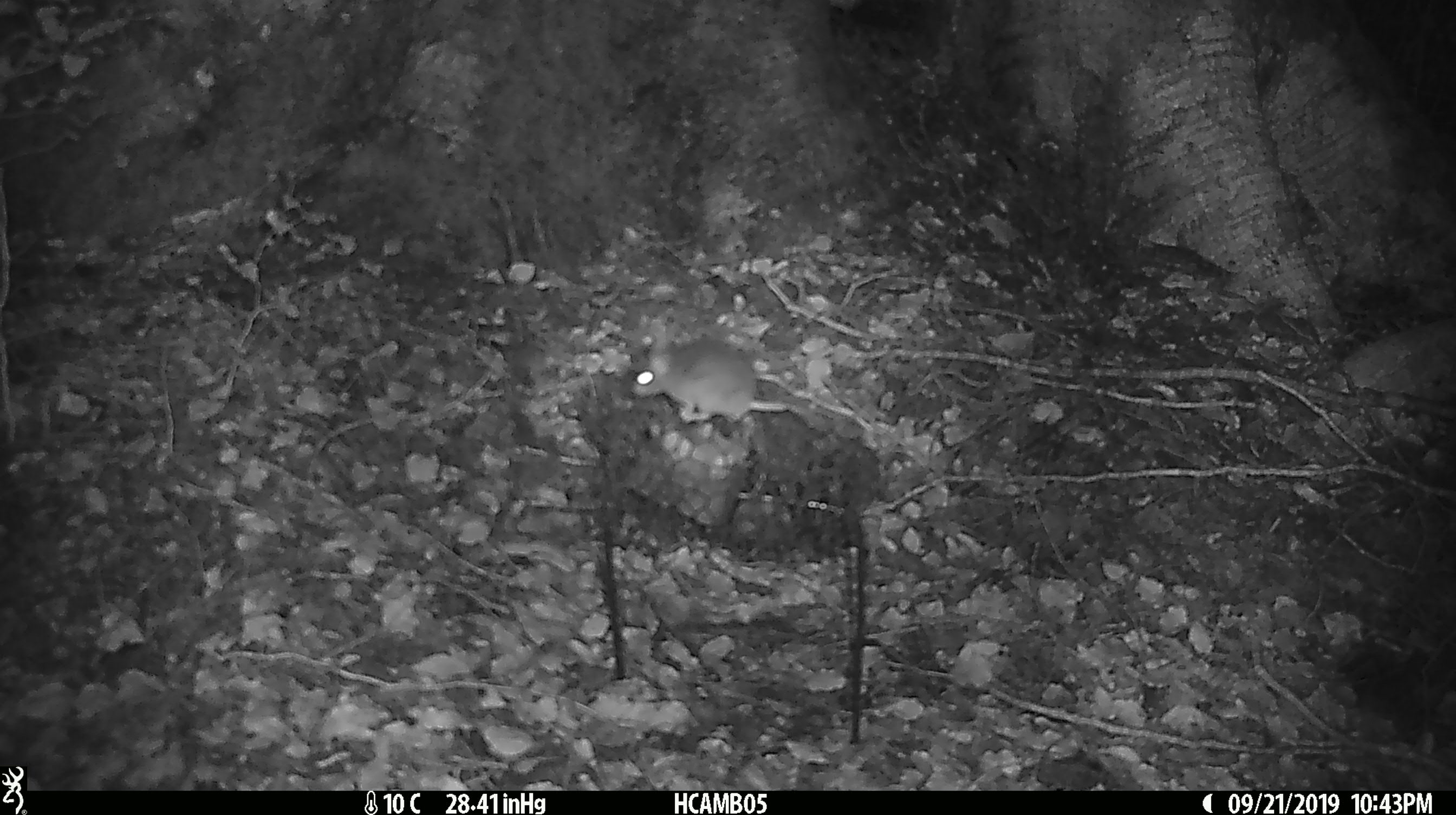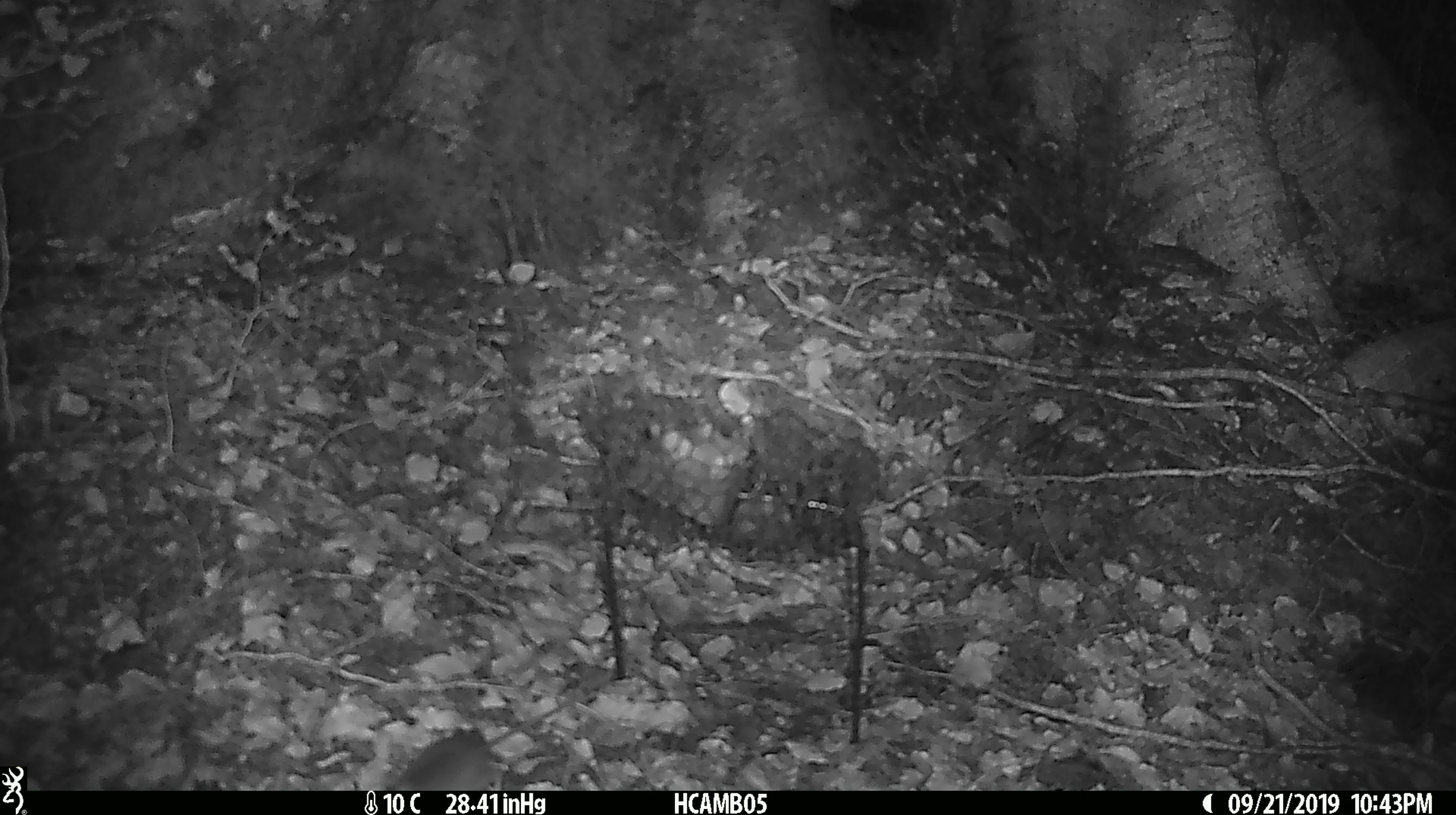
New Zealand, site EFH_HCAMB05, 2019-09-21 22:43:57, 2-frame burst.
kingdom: Animalia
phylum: Chordata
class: Mammalia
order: Rodentia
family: Muridae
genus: Mus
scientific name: Mus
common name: mouse